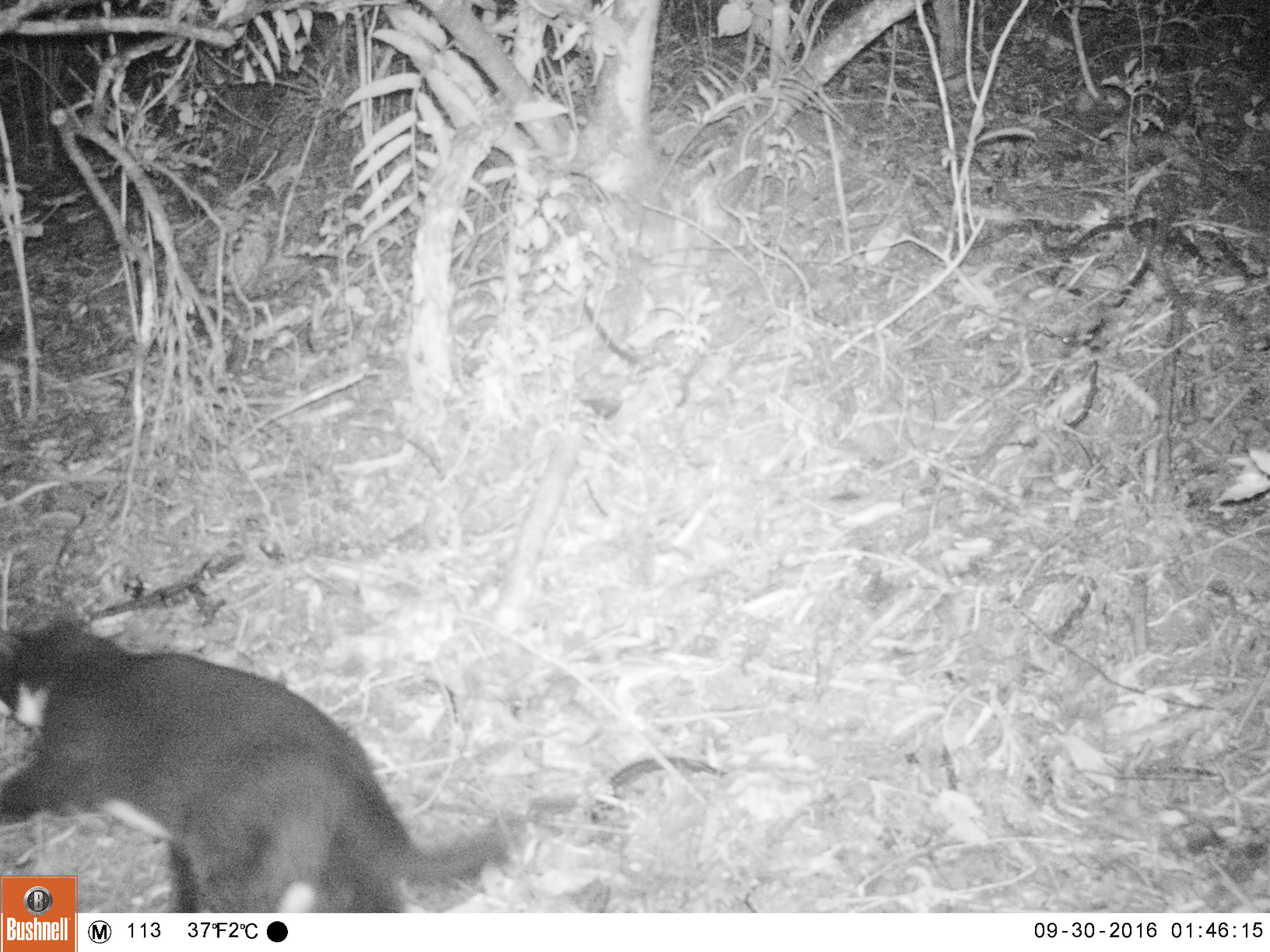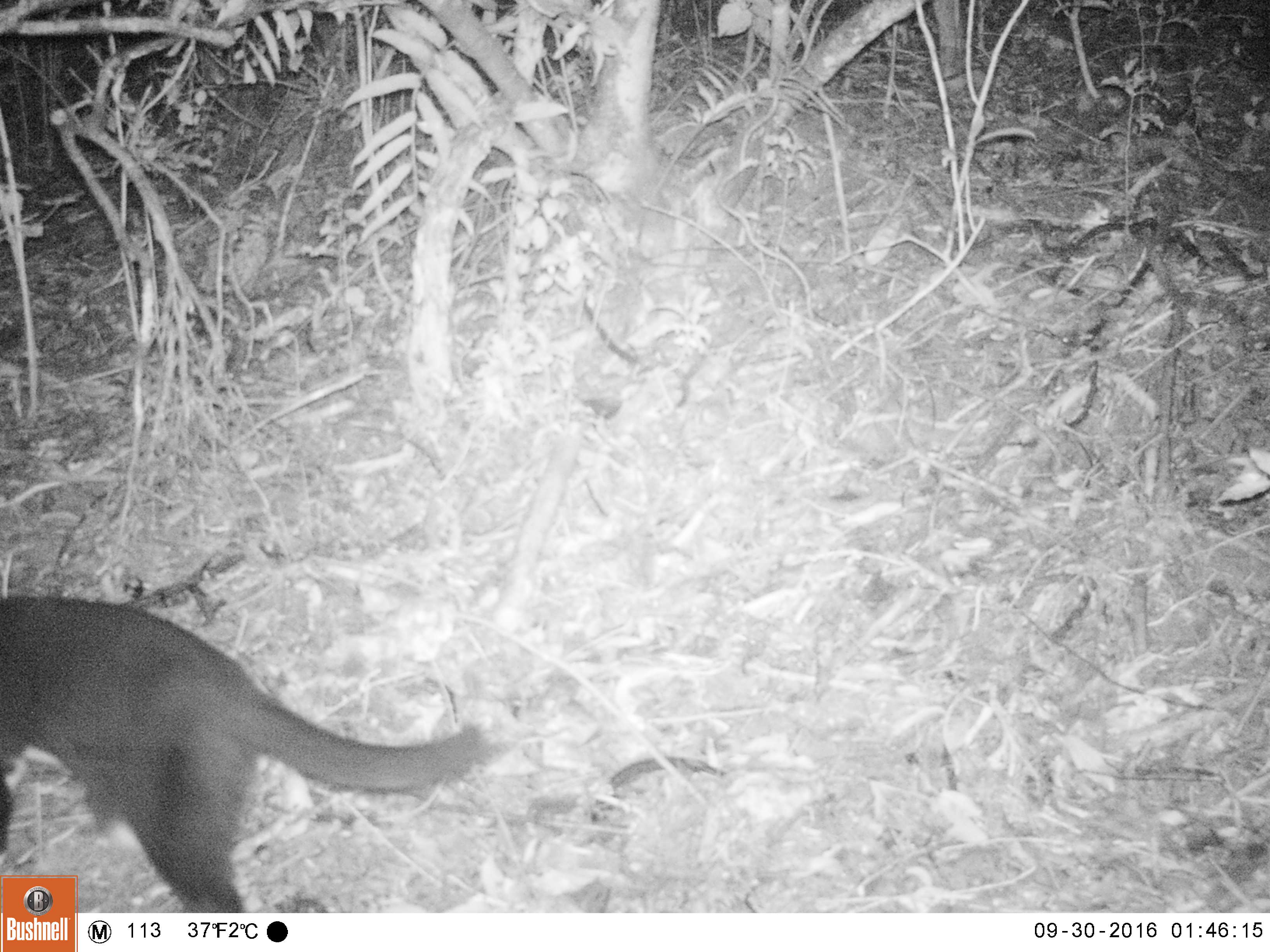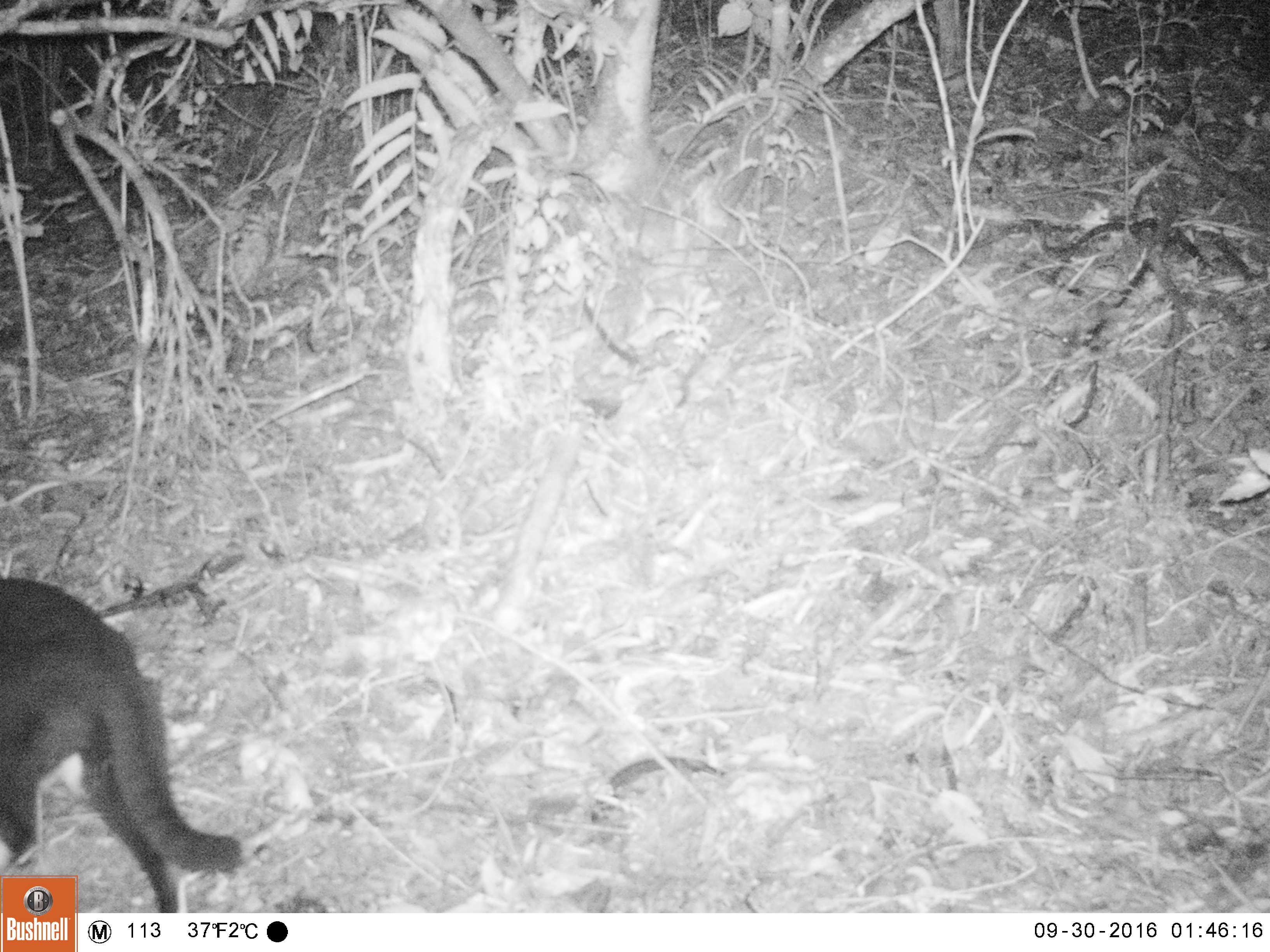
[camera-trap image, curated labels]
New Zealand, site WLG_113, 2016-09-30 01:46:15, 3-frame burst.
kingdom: Animalia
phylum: Chordata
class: Mammalia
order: Carnivora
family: Felidae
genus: Felis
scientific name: Felis catus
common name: domestic cat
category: cat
Cat (domestic cat) (Felis catus).